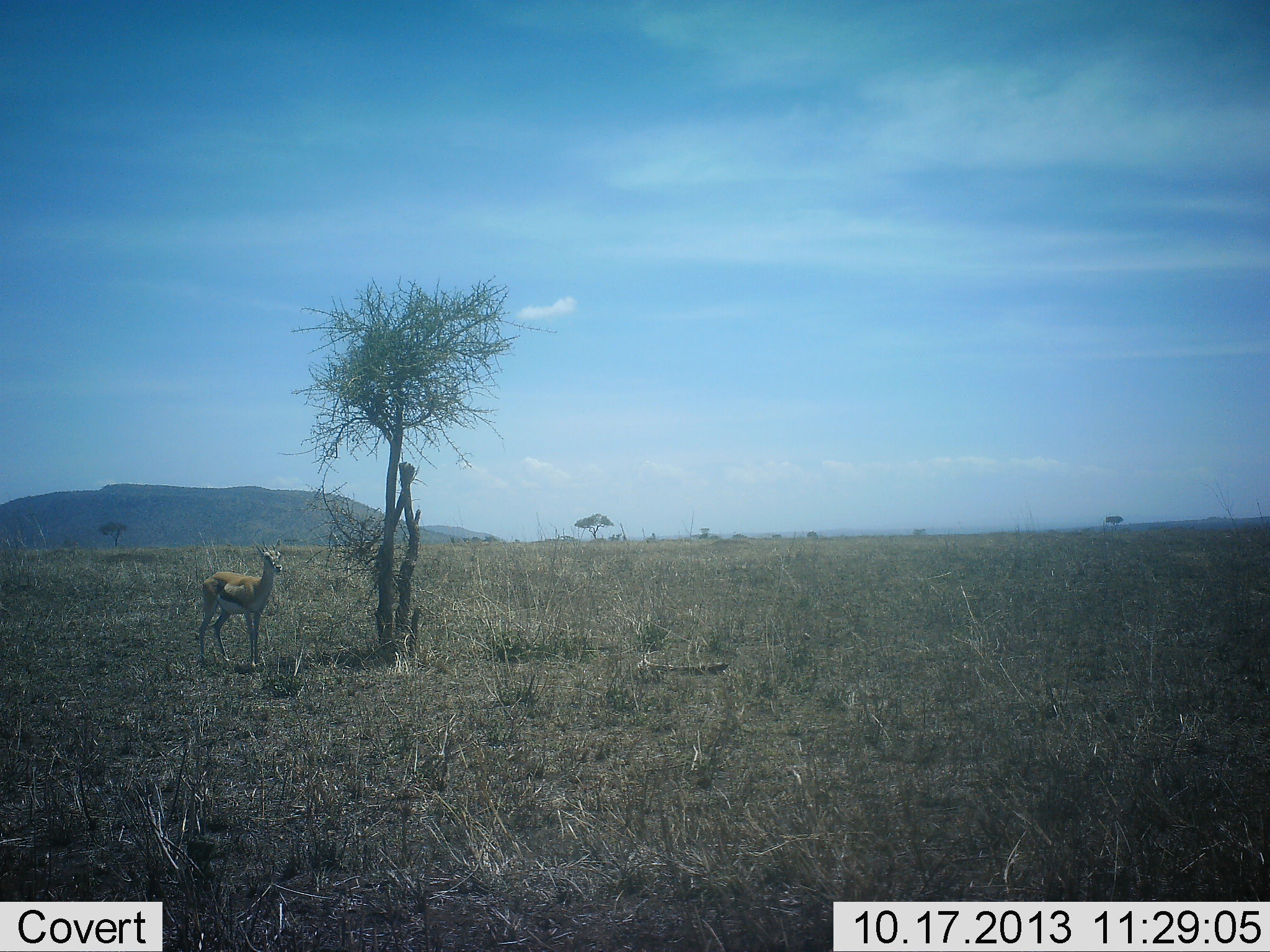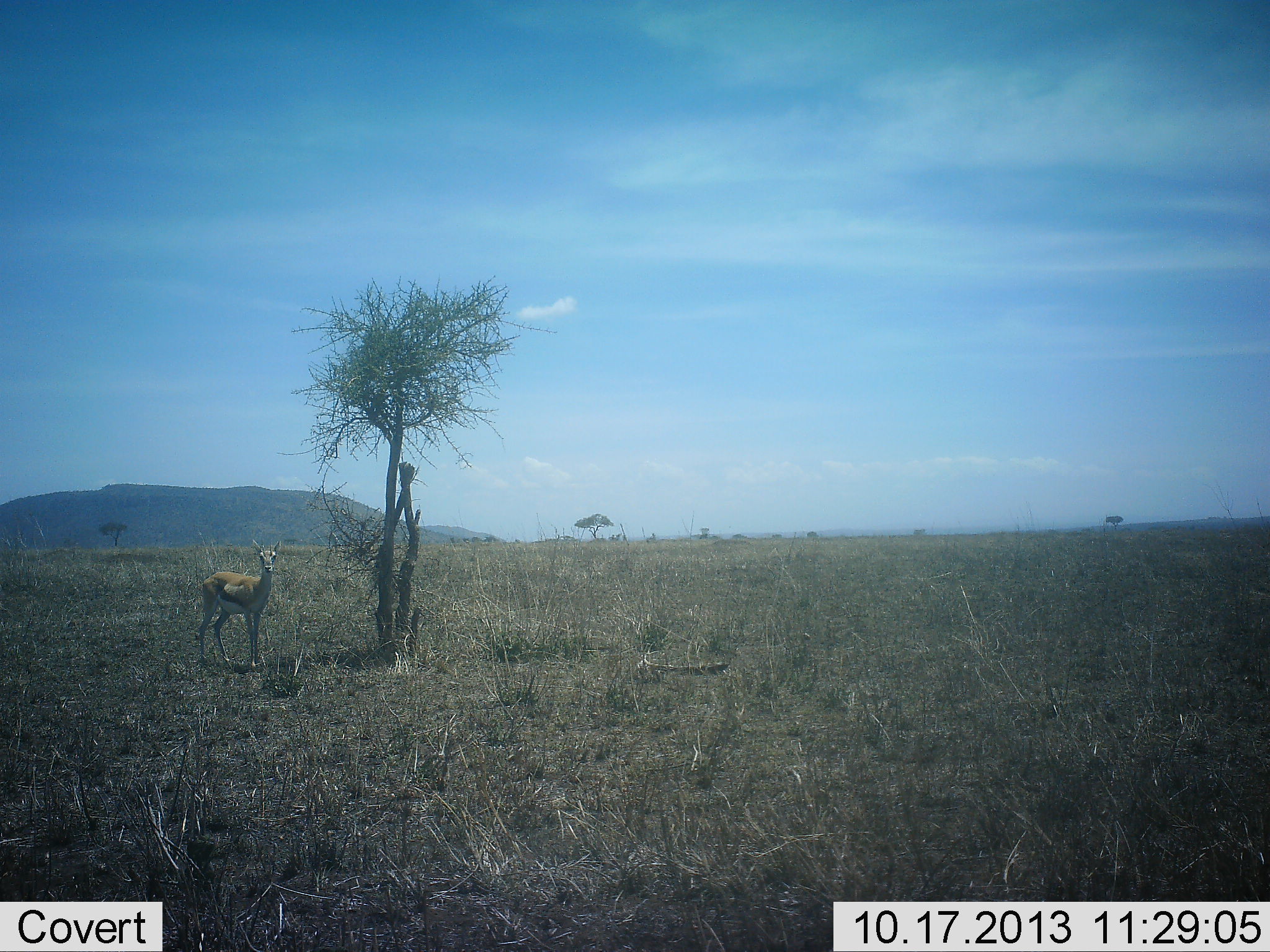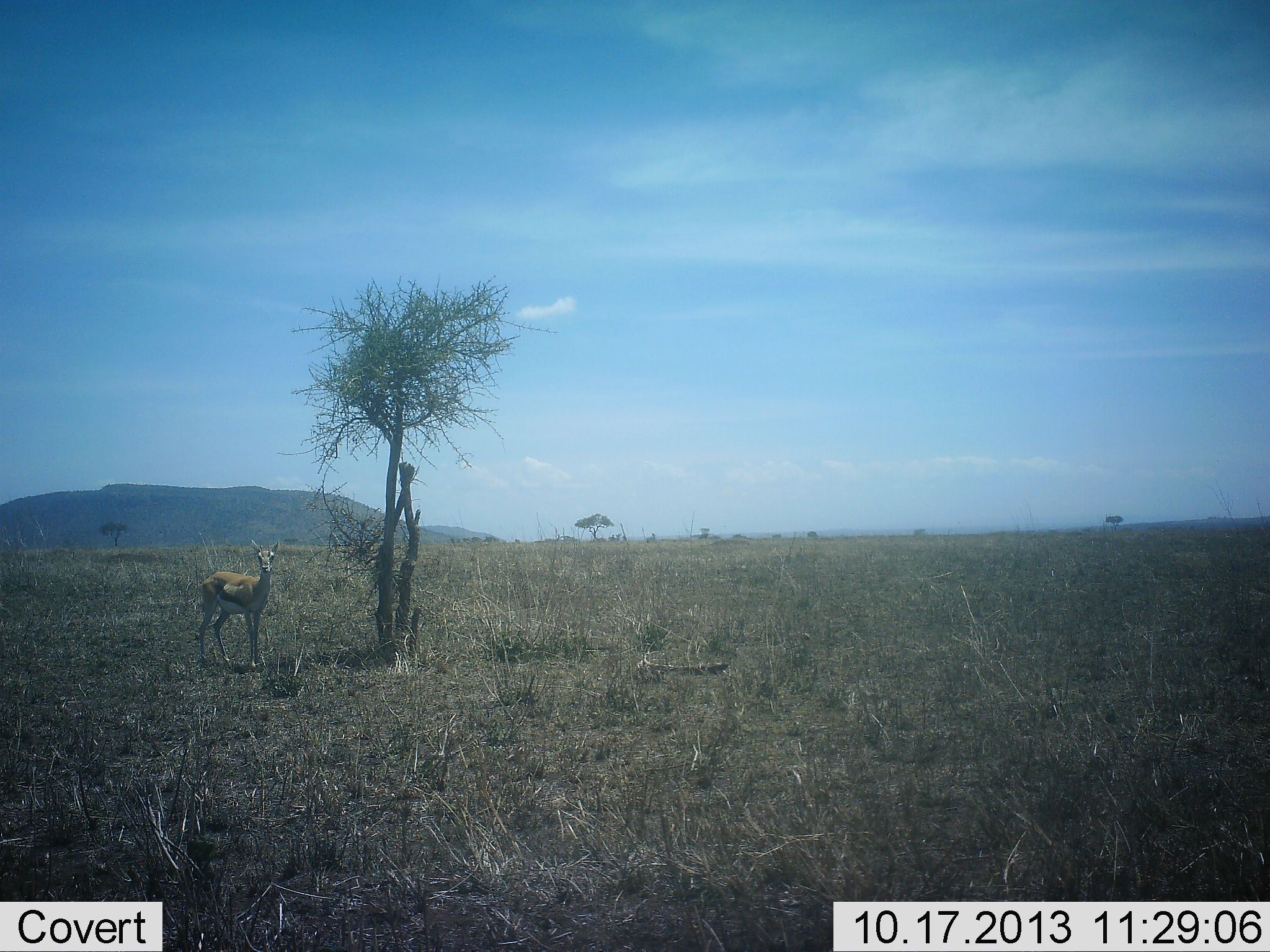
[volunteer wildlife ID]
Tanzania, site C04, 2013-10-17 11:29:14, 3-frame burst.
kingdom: Animalia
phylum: Chordata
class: Mammalia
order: Artiodactyla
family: Bovidae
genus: Eudorcas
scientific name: Eudorcas thomsonii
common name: thomson's gazelle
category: gazellethomsons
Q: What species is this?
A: Gazellethomsons (thomson's gazelle) (Eudorcas thomsonii).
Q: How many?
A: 1.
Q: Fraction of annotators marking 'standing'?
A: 100%.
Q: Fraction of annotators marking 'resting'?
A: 0%.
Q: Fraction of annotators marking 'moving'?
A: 0%.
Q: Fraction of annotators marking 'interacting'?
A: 0%.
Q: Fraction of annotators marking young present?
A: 0%.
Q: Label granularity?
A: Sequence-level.